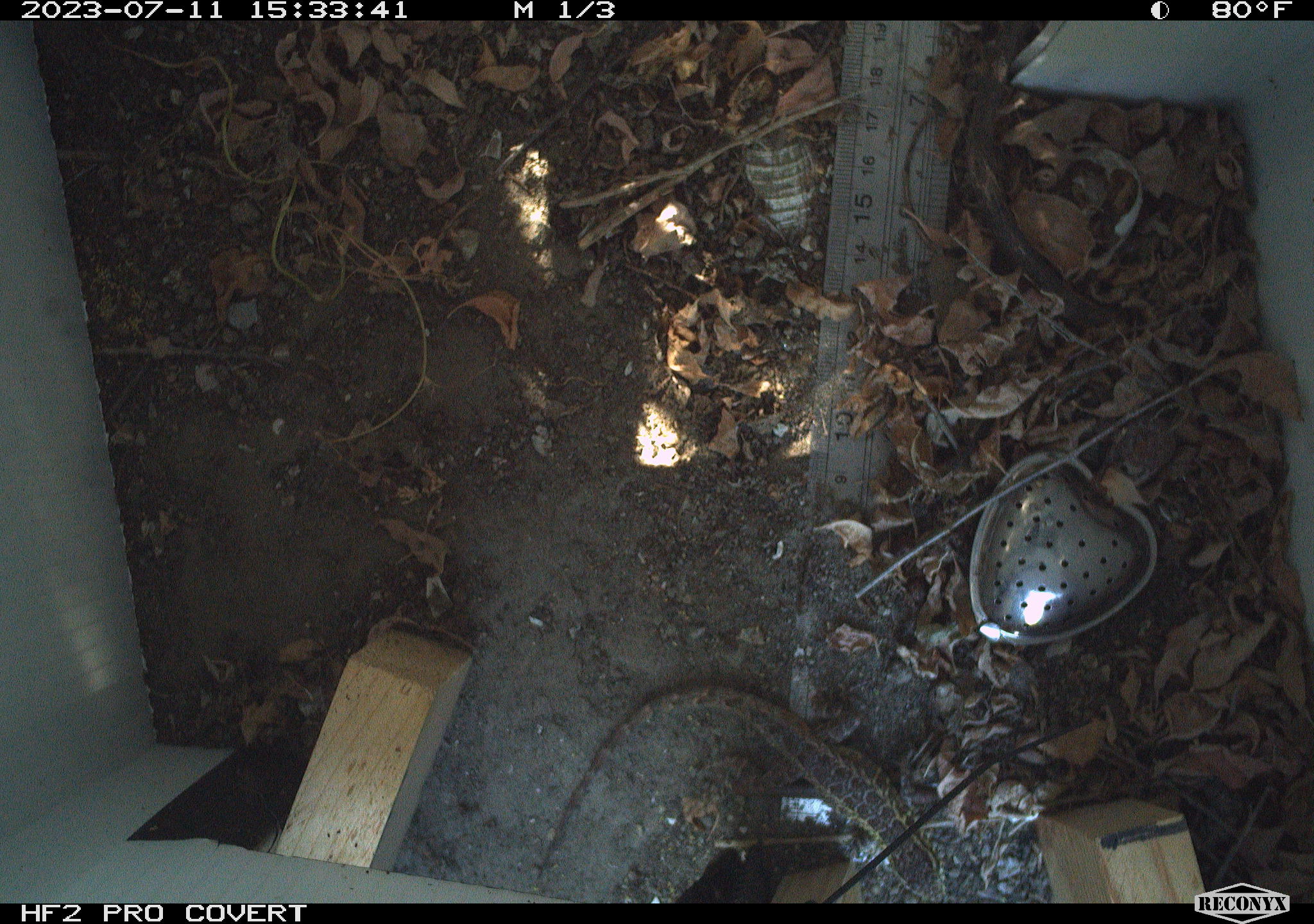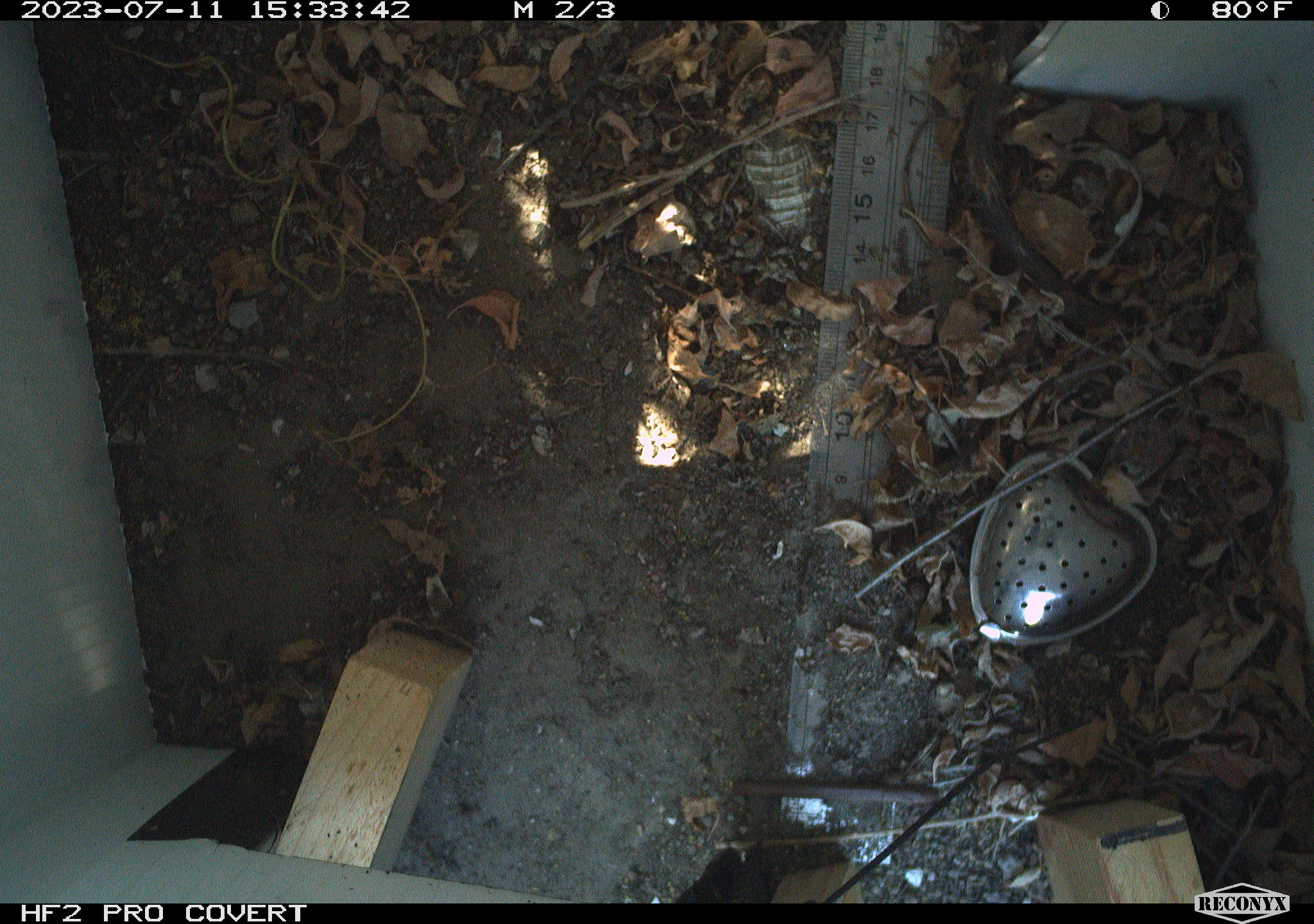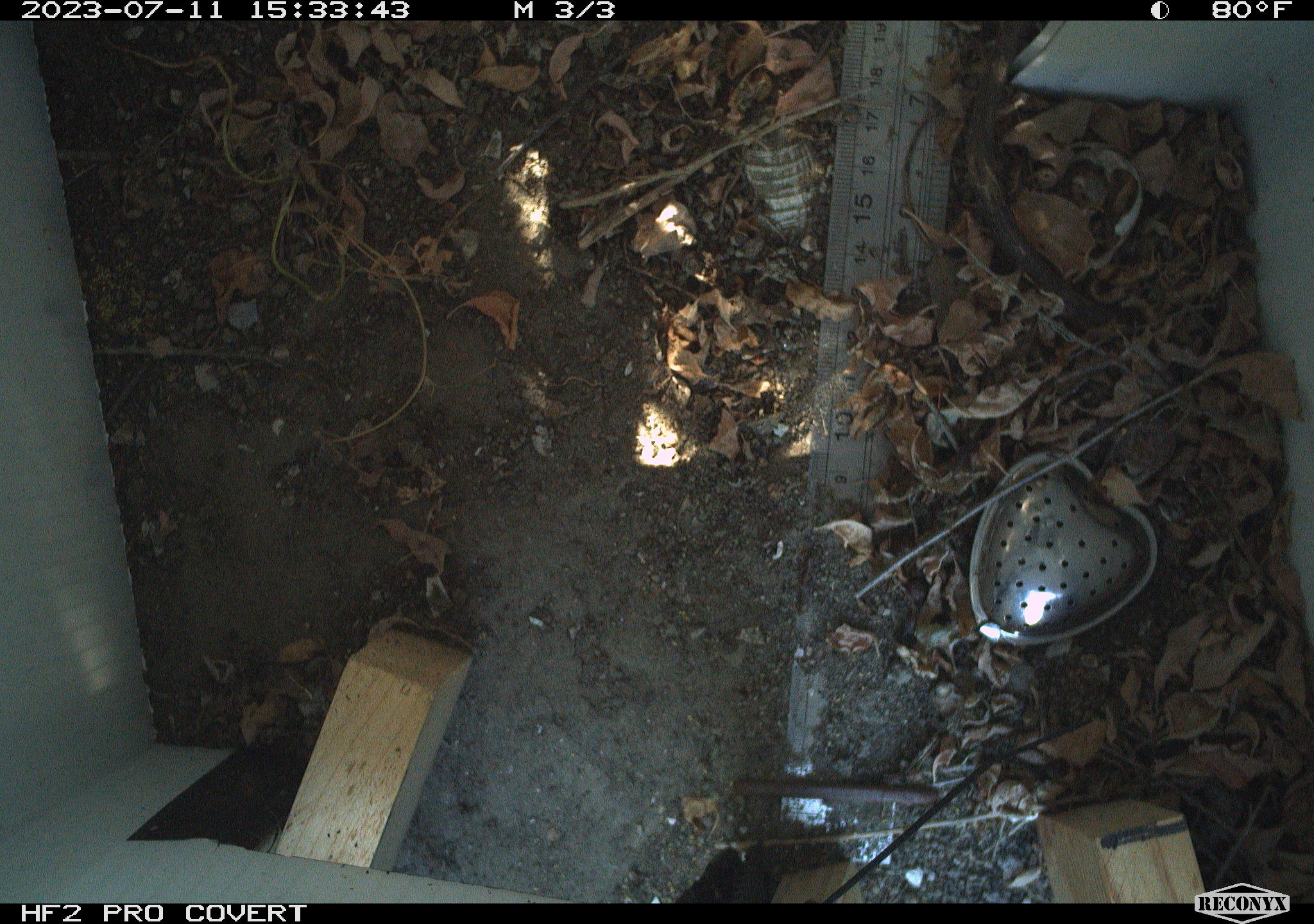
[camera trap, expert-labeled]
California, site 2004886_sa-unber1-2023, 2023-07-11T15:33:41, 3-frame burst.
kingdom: Animalia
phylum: Chordata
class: Reptilia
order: Squamata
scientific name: Squamata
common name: lizards and snakes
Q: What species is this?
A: Lizards and snakes (Squamata).